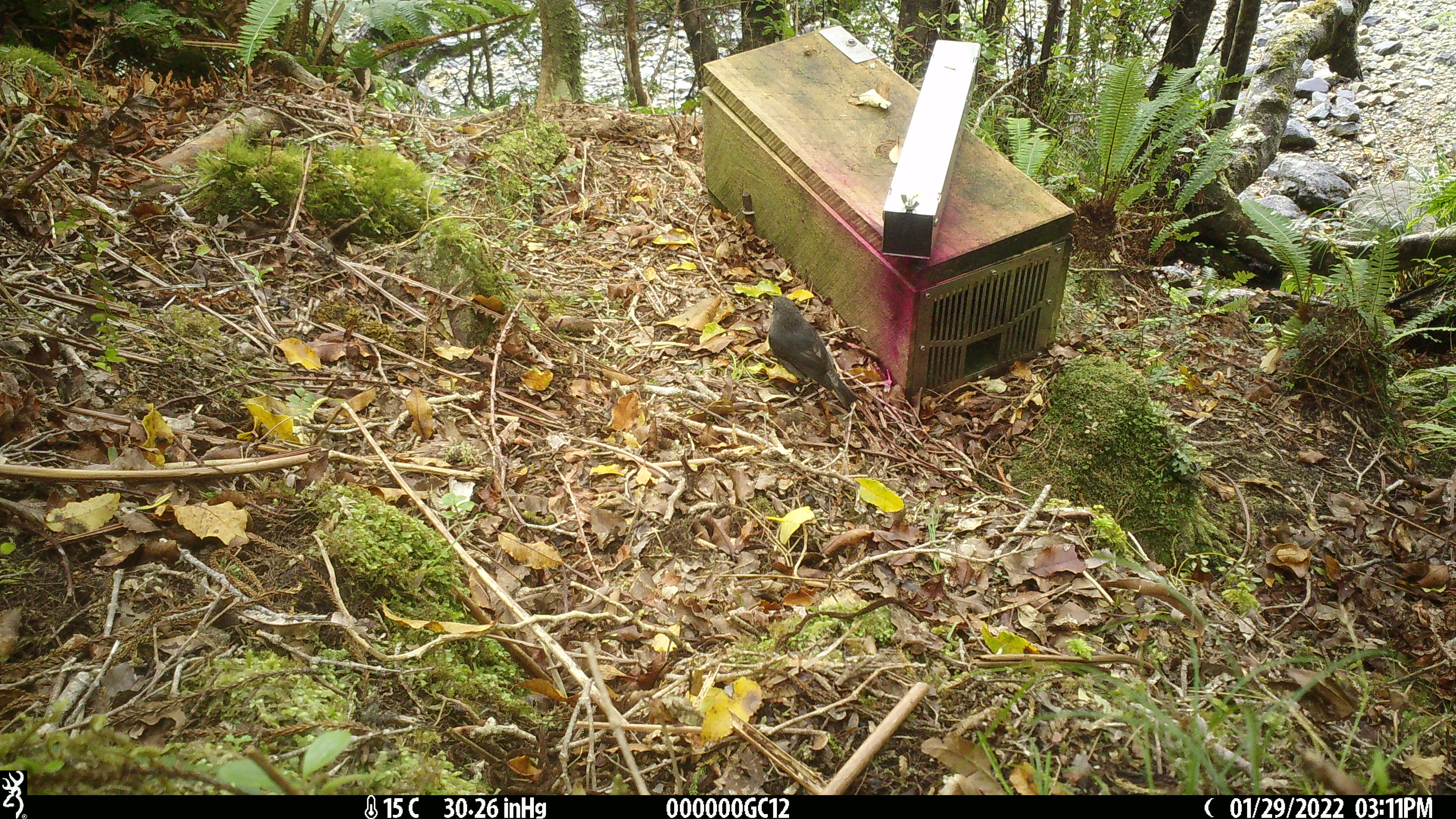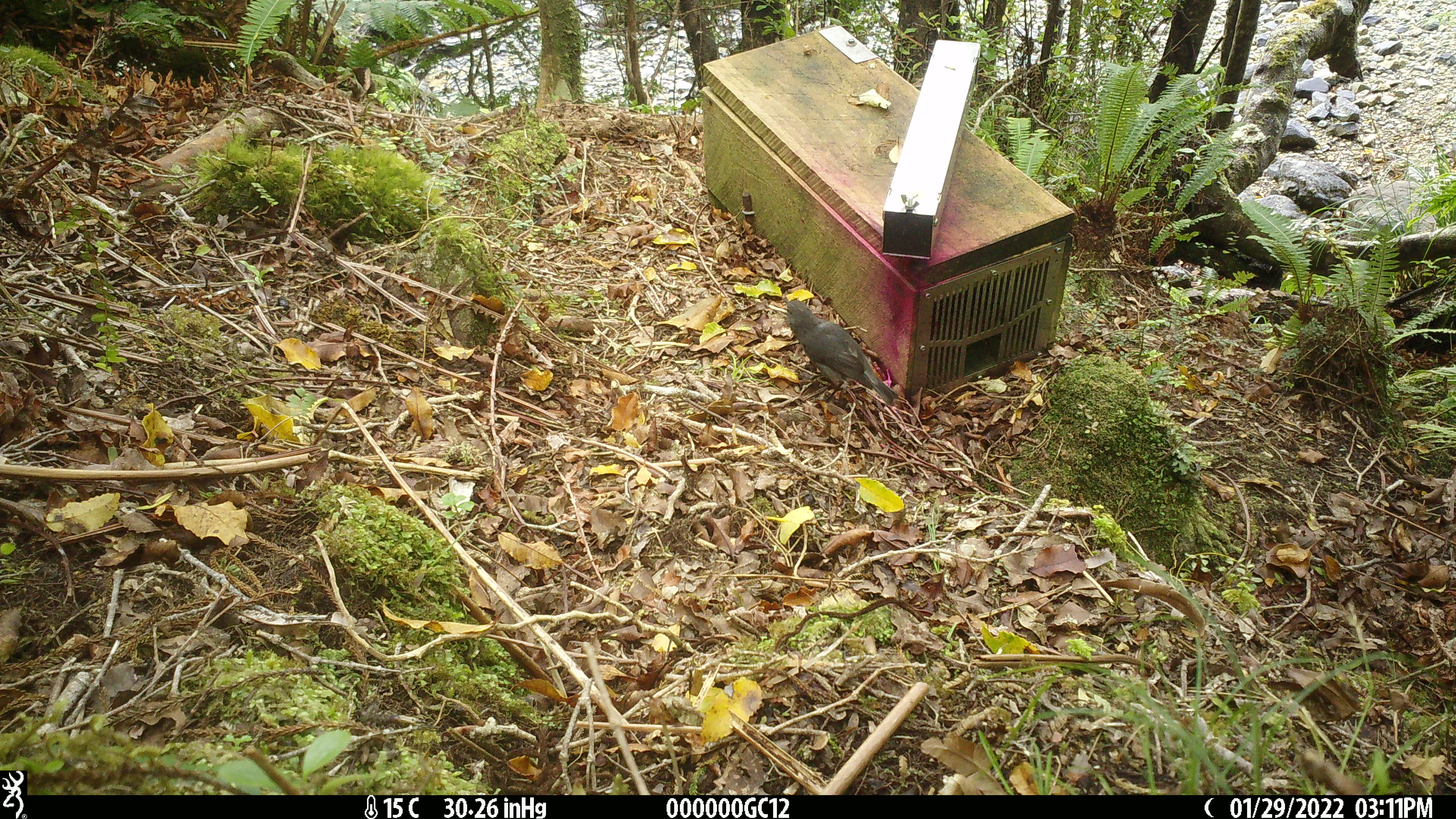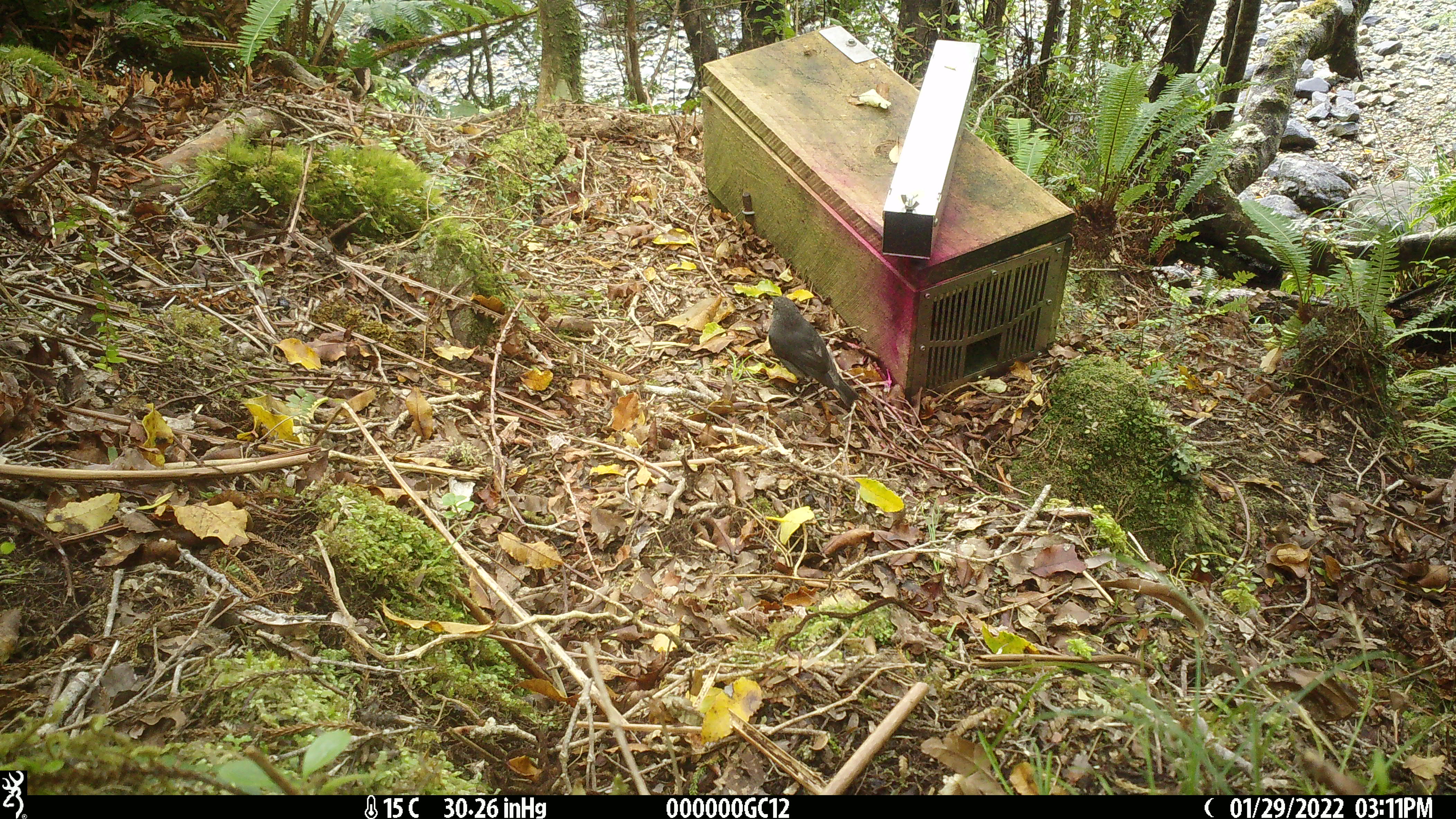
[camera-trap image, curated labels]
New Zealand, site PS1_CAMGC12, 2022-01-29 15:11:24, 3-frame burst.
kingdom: Animalia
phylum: Chordata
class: Aves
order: Passeriformes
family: Petroicidae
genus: Petroica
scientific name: Petroica australis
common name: new zealand robin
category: robin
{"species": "robin (new zealand robin) (Petroica australis)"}